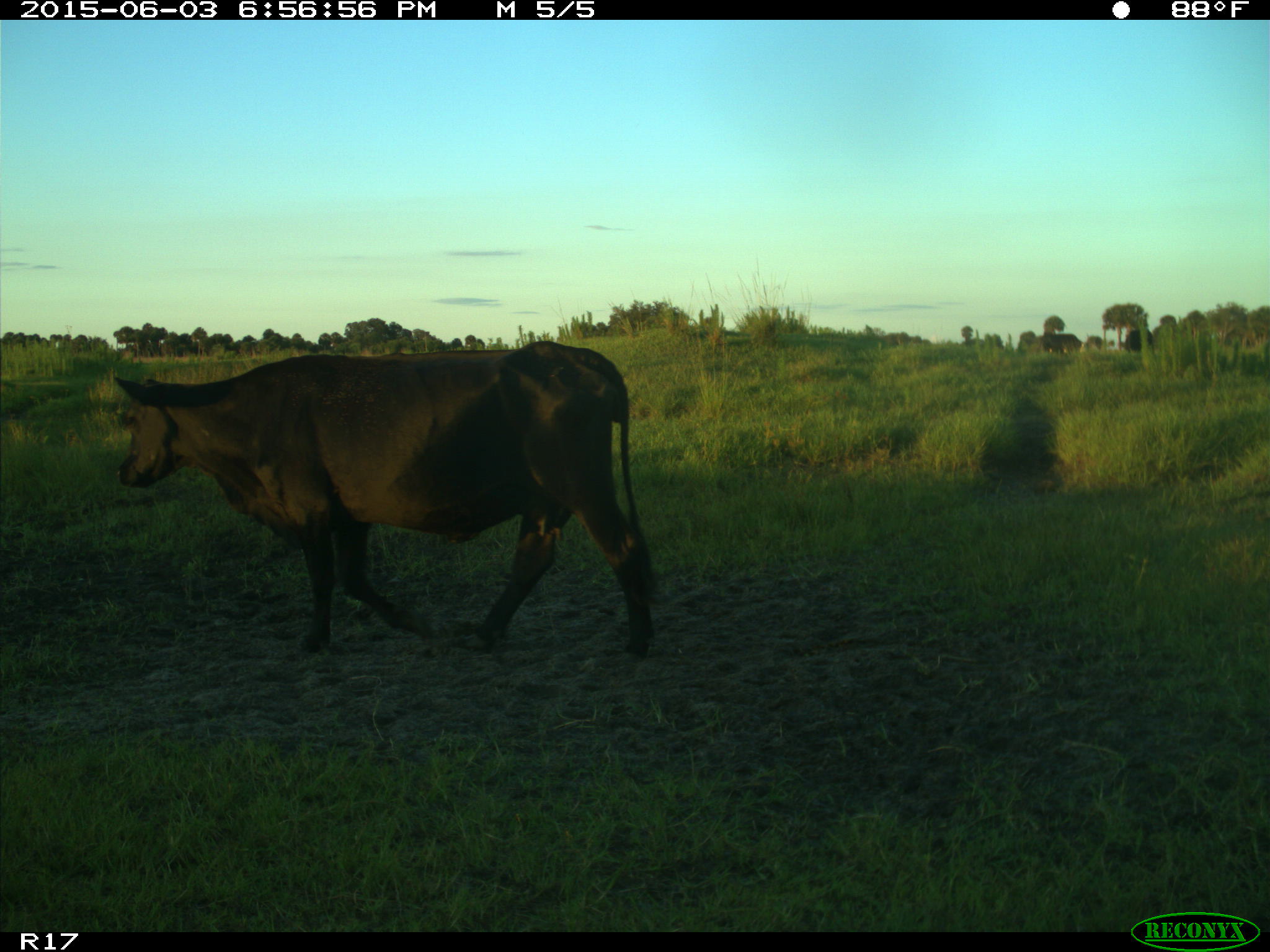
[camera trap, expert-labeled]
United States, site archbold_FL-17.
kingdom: Animalia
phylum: Chordata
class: Mammalia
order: Artiodactyla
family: Bovidae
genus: Bos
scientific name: Bos taurus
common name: domestic cow